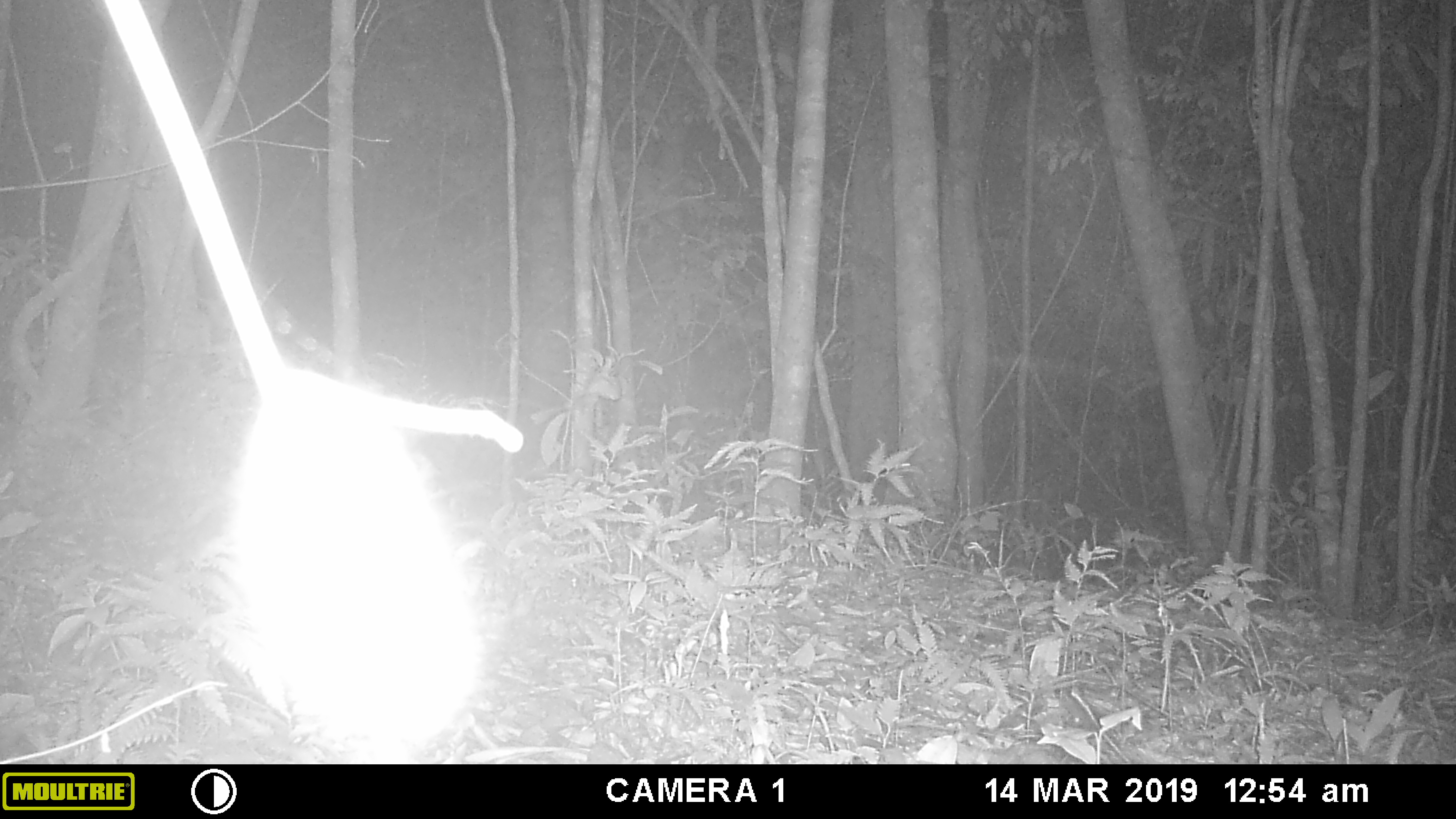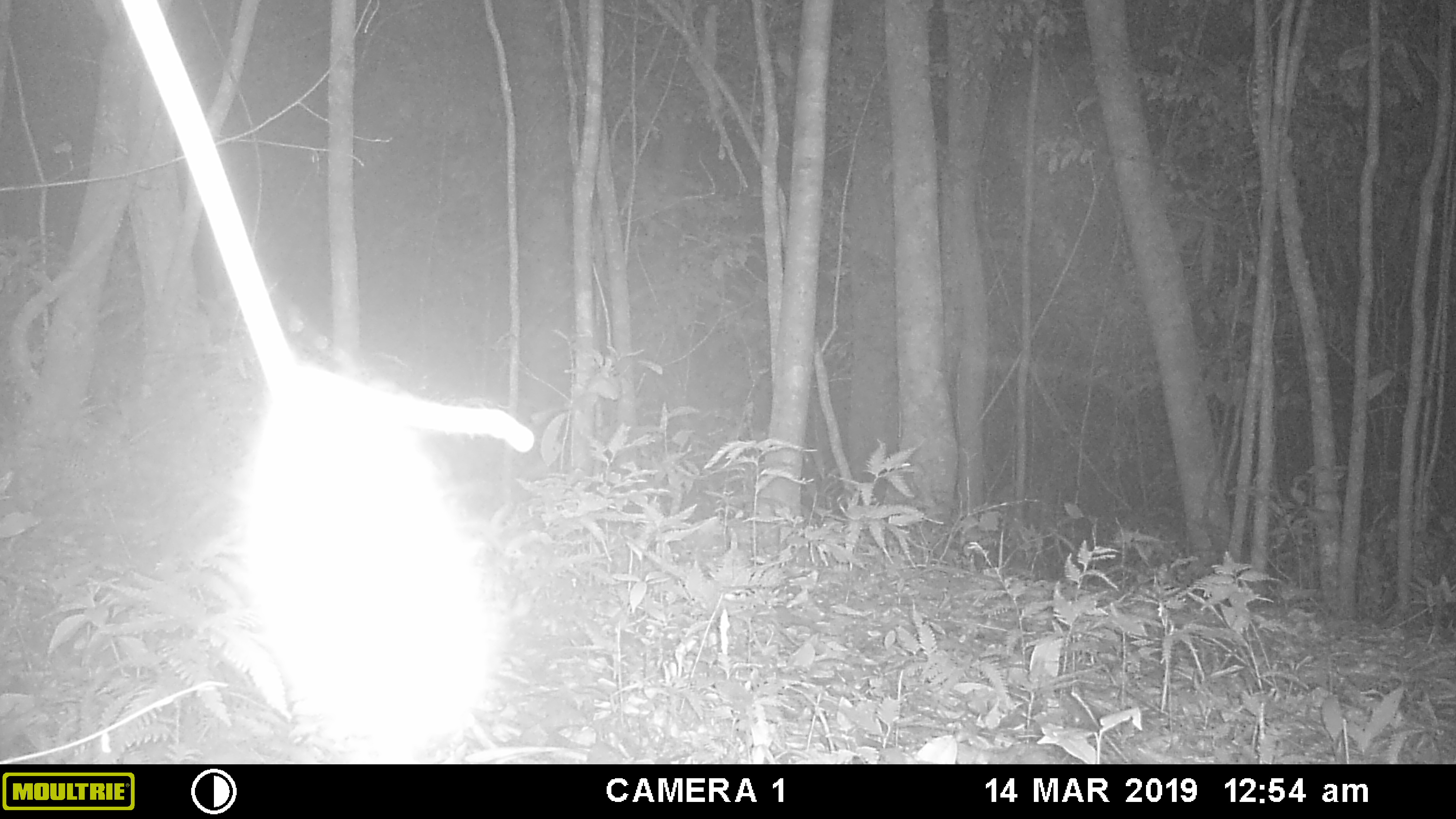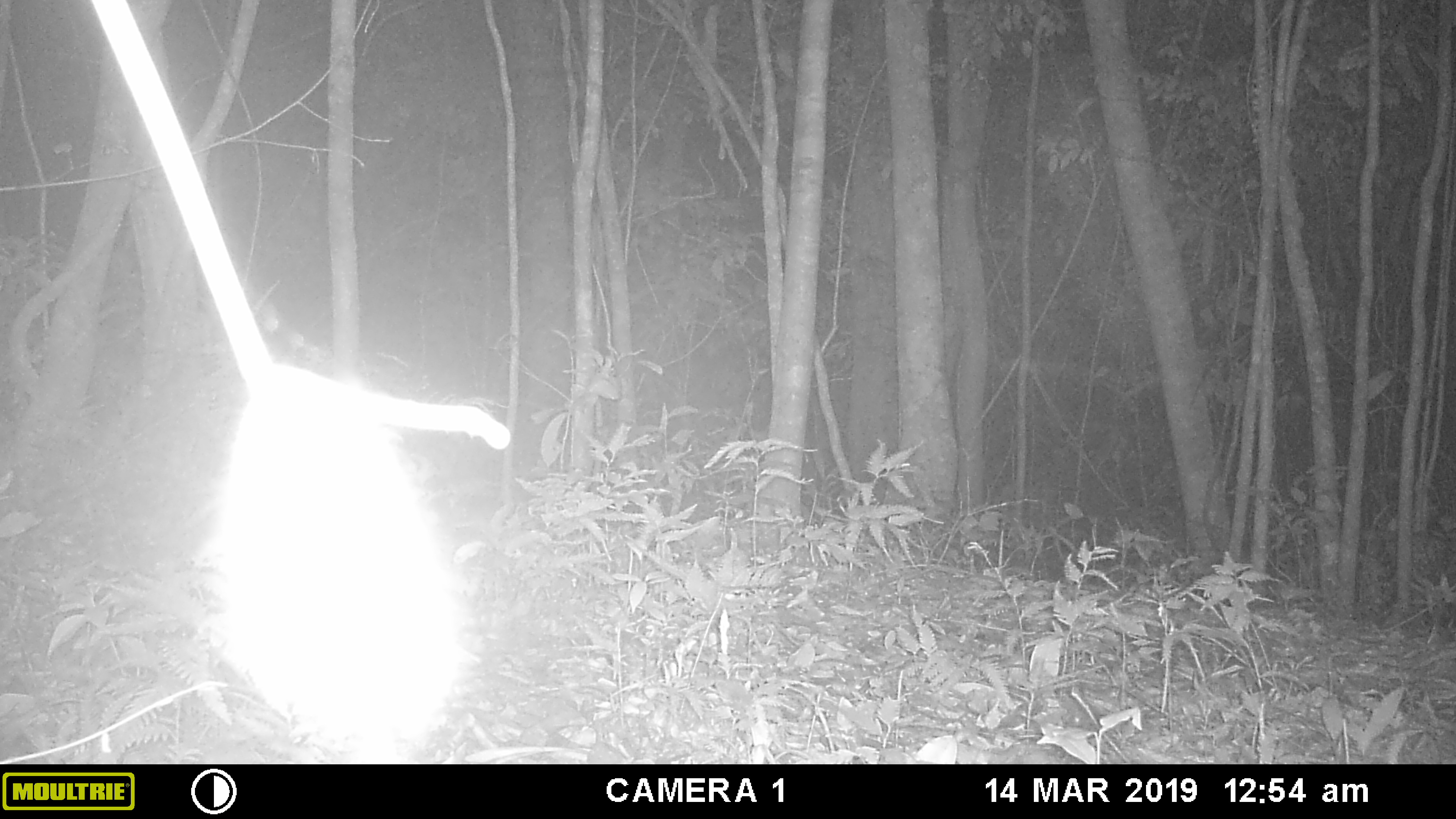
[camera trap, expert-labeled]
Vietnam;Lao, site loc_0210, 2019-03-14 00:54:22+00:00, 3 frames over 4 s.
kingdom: Animalia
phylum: Arthropoda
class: Insecta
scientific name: Insecta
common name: insect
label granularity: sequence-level